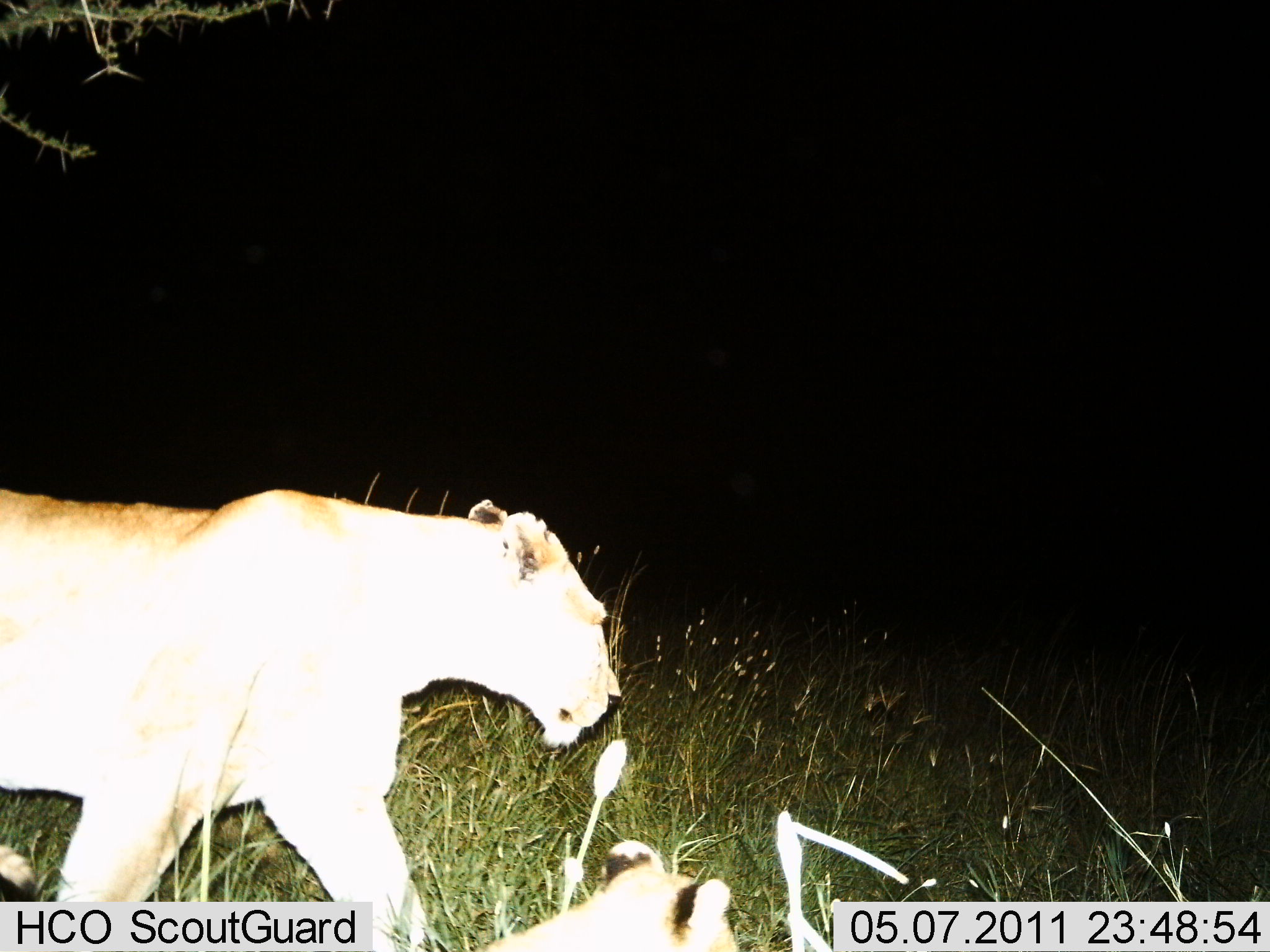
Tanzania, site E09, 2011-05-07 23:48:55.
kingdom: Animalia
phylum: Chordata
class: Mammalia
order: Carnivora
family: Felidae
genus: Panthera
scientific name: Panthera leo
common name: lion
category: lionfemale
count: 1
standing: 8%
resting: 0%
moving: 92%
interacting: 0%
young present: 8%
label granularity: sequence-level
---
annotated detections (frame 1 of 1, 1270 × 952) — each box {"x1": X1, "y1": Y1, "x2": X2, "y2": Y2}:
animal: {"x1": 0, "y1": 487, "x2": 625, "y2": 952}; {"x1": 472, "y1": 840, "x2": 738, "y2": 950}